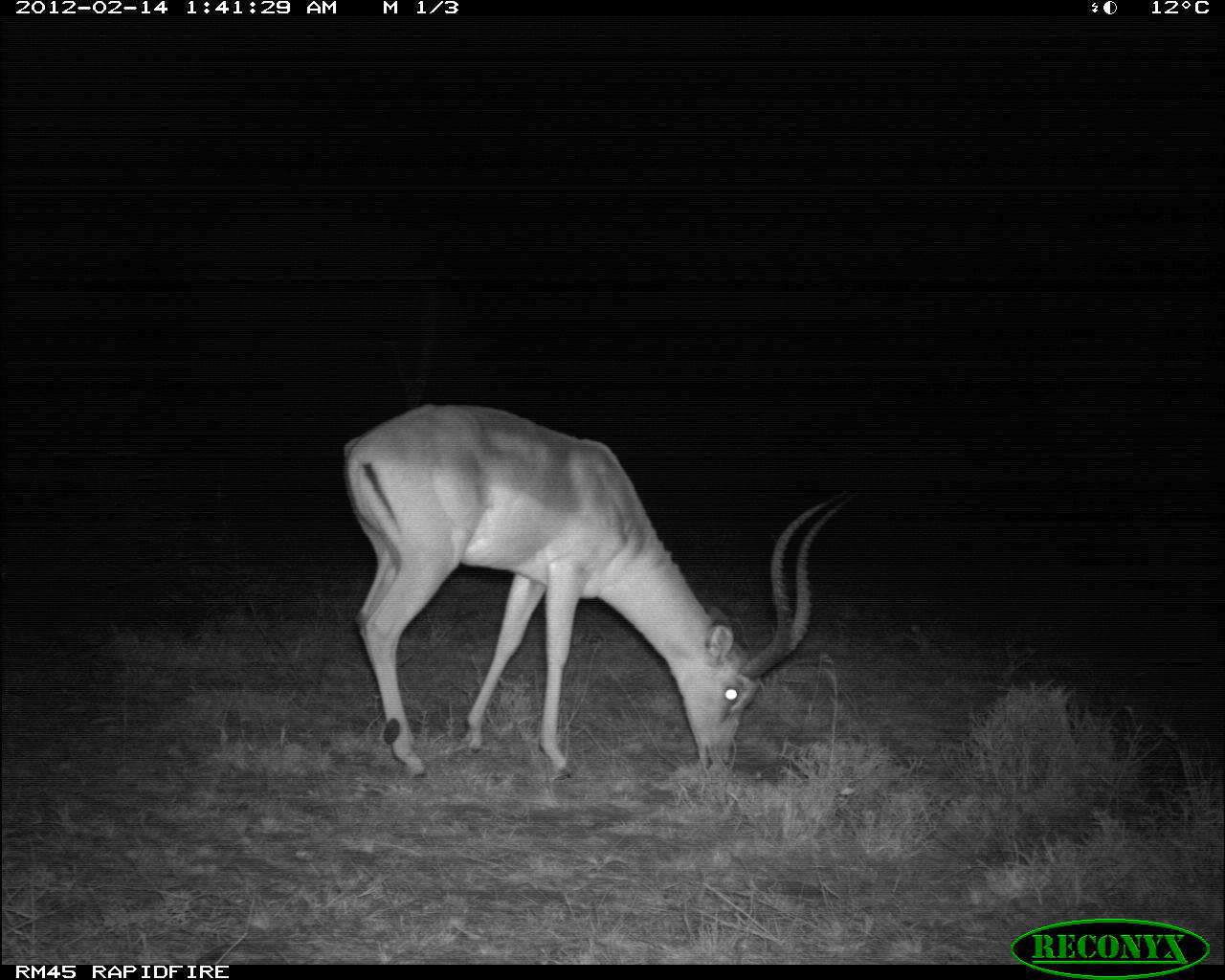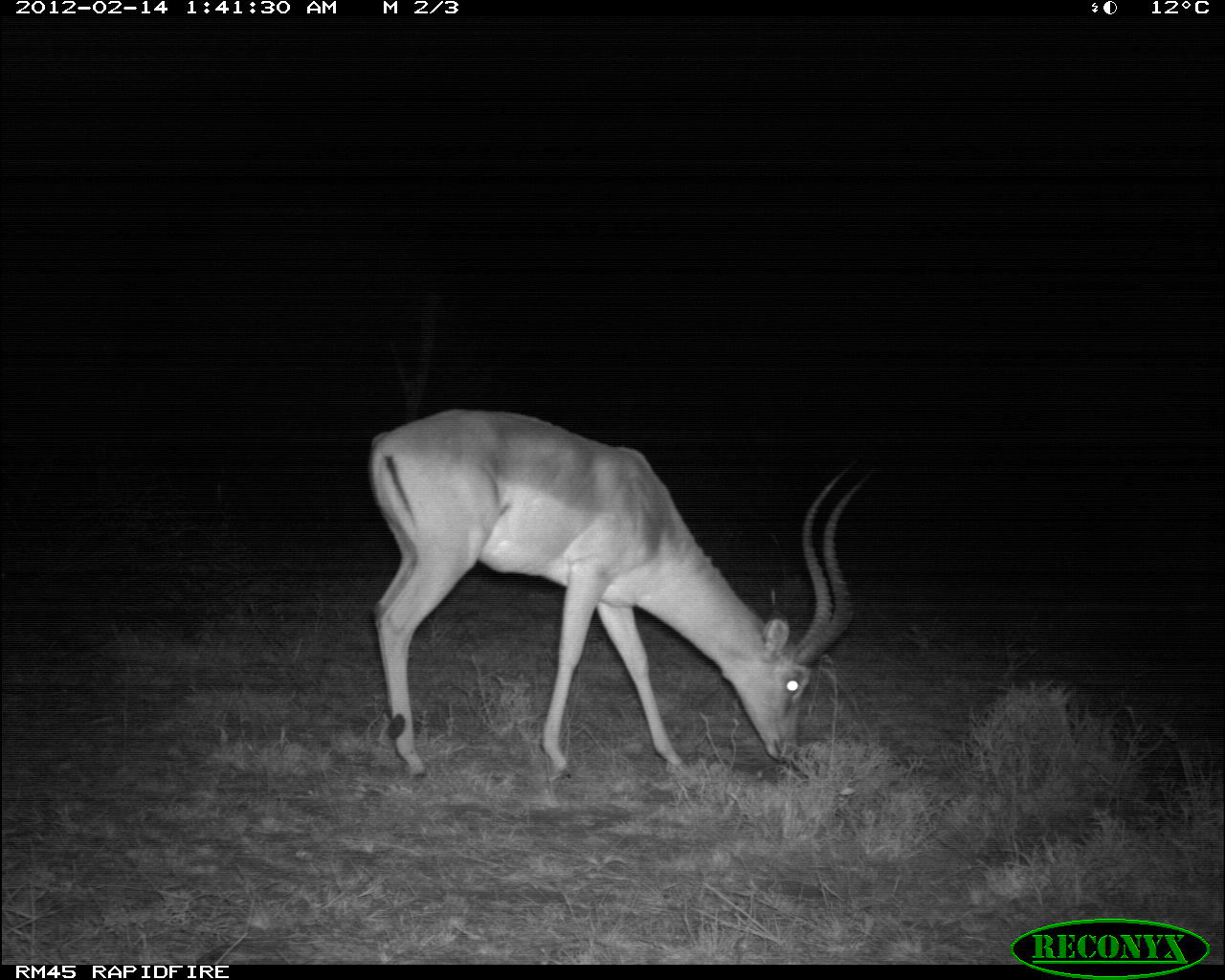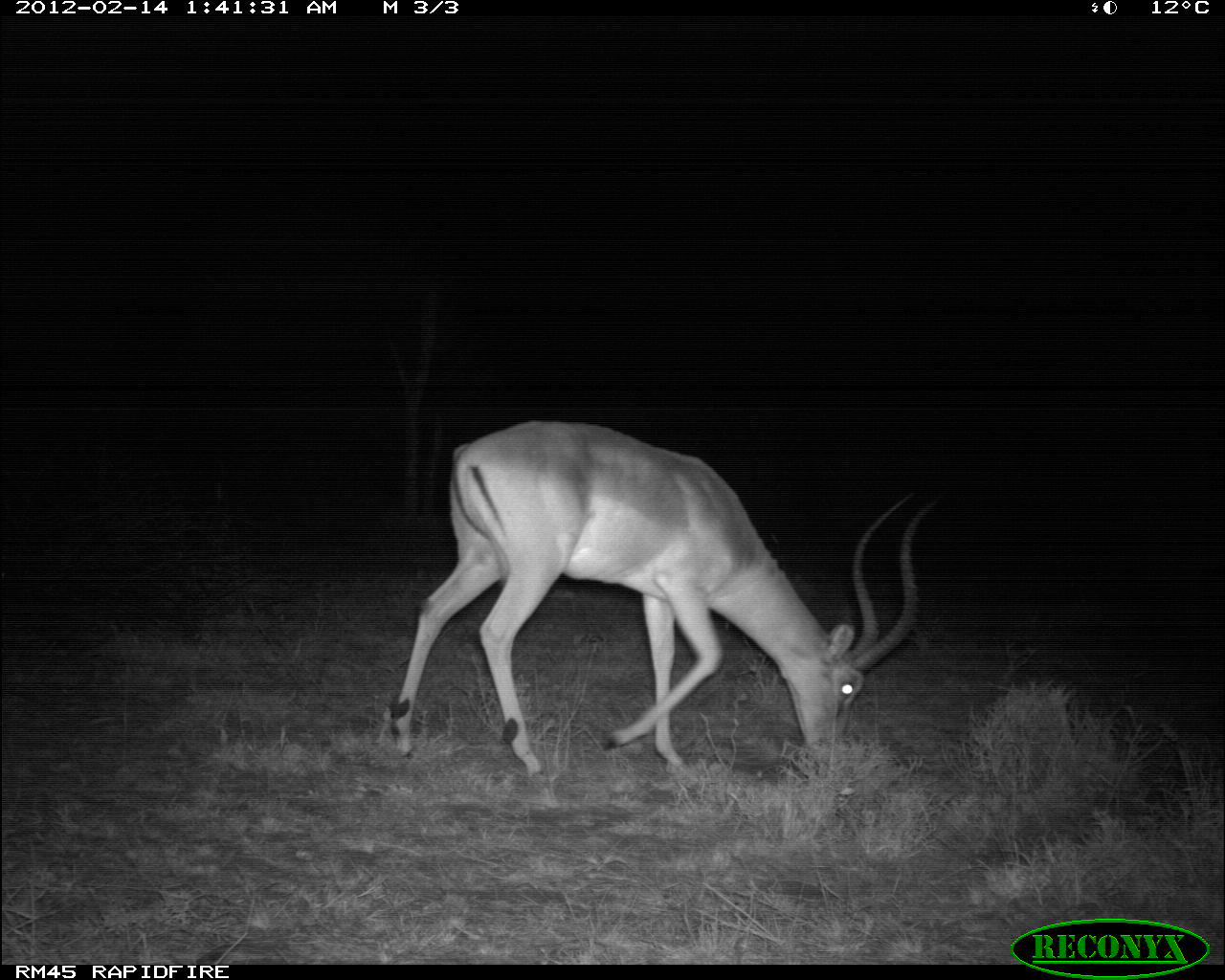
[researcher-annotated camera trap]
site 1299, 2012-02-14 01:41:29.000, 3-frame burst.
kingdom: Animalia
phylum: Chordata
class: Mammalia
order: Artiodactyla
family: Bovidae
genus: Aepyceros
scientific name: Aepyceros melampus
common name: impala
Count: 1.